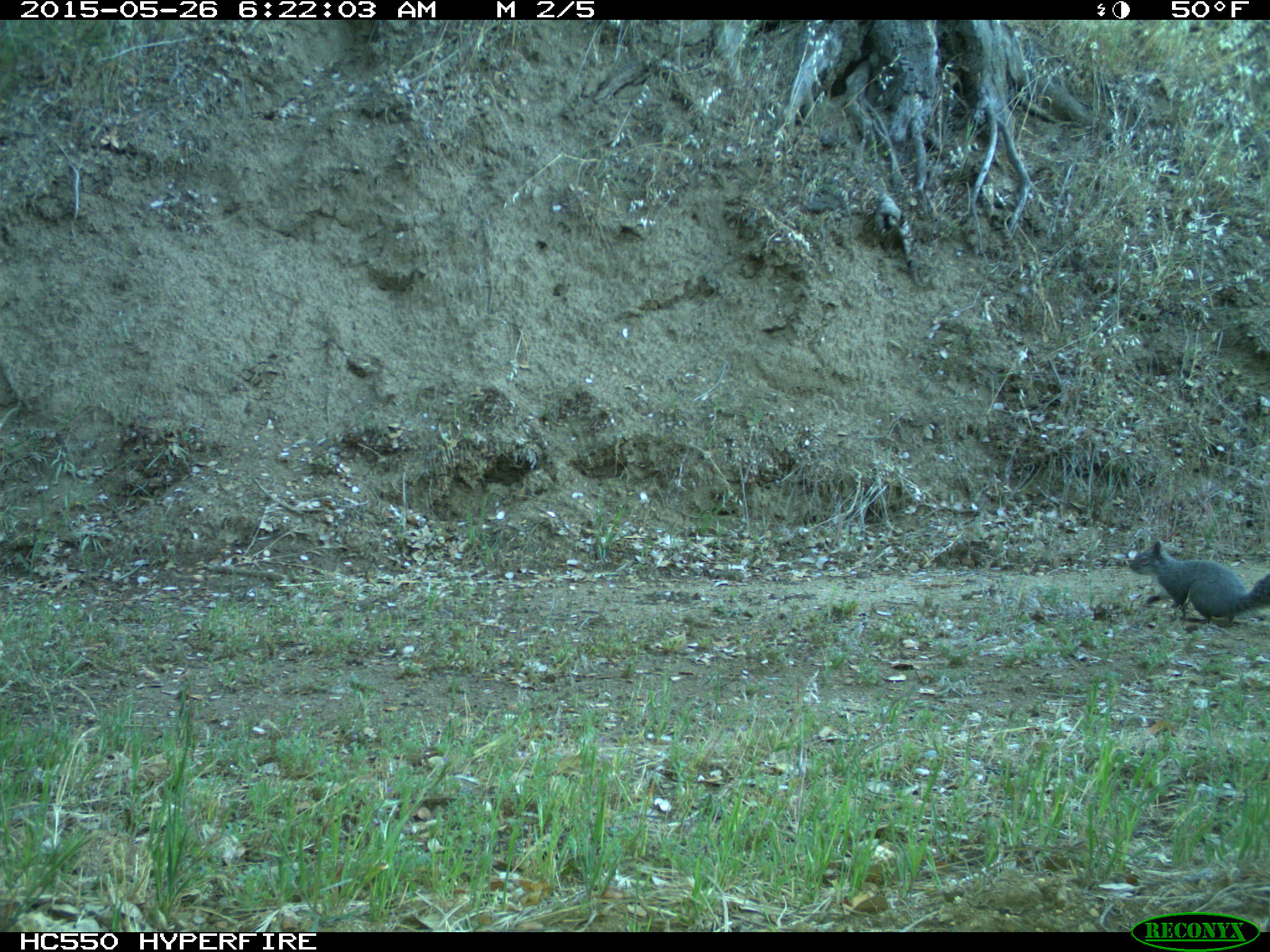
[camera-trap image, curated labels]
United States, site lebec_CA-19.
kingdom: Animalia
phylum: Chordata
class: Mammalia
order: Rodentia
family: Sciuridae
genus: Sciurus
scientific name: Sciurus carolinensis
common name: eastern gray squirrel